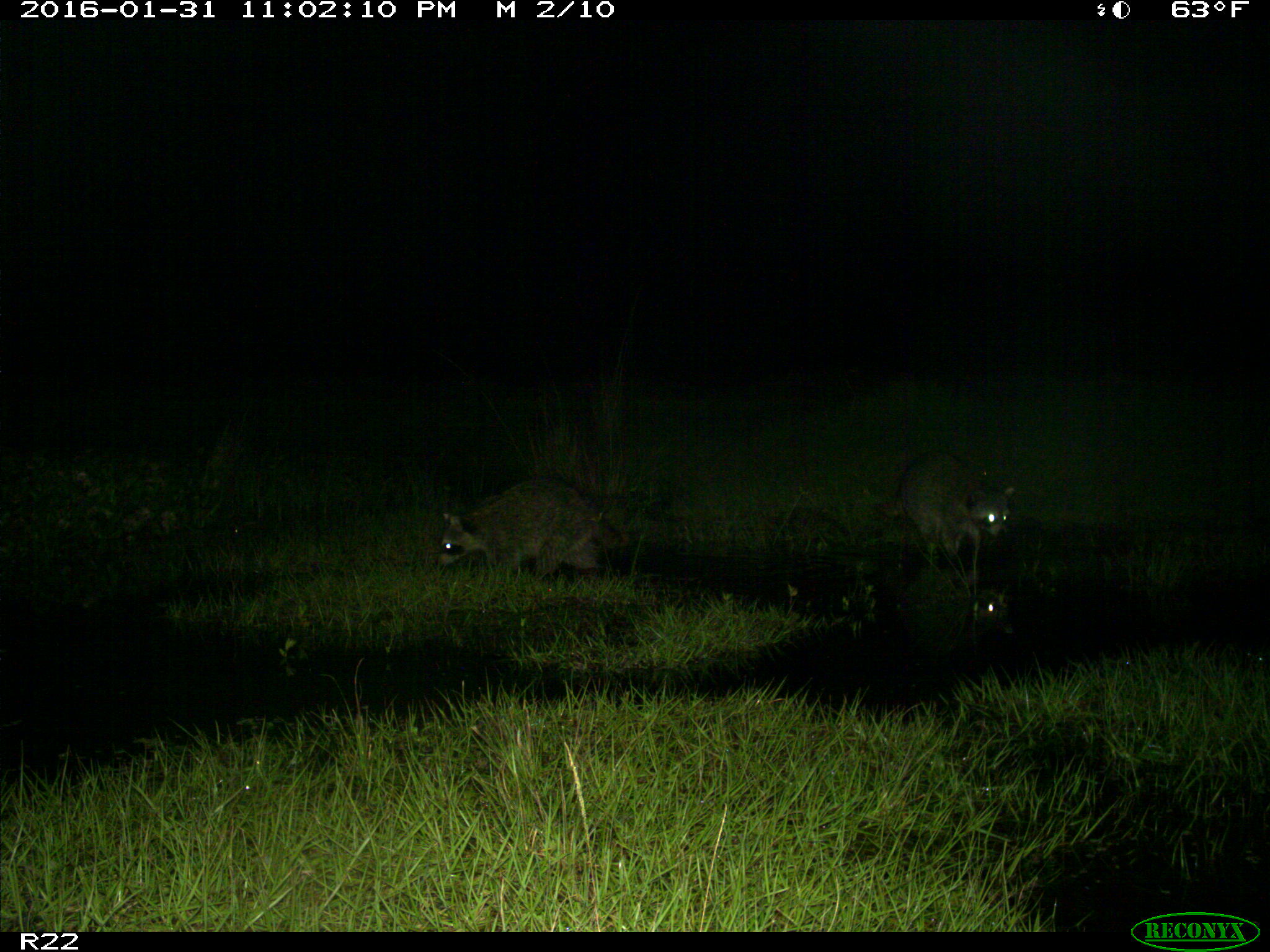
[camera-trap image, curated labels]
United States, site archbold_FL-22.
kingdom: Animalia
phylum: Chordata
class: Mammalia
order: Carnivora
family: Procyonidae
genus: Procyon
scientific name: Procyon lotor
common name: common raccoon